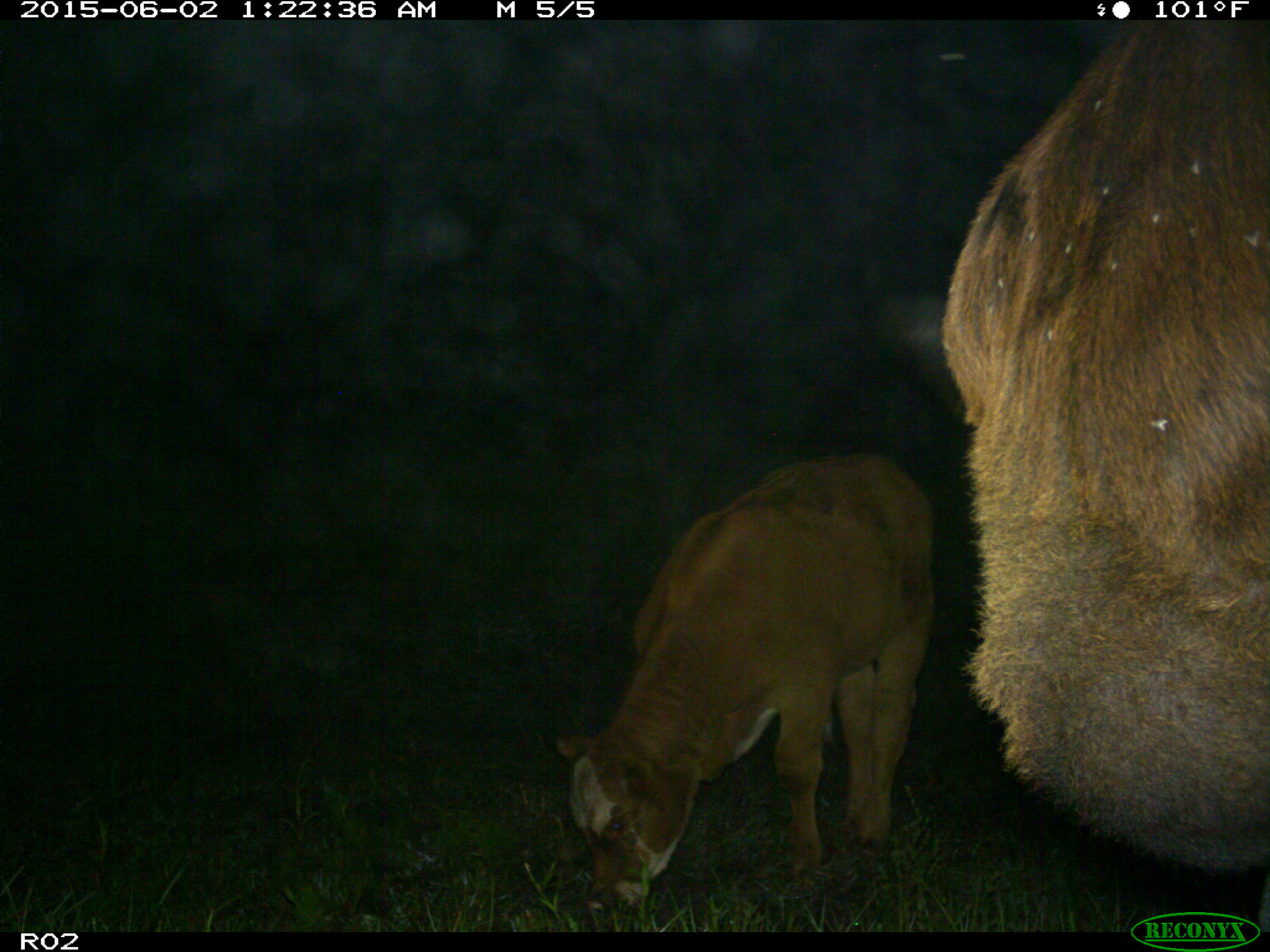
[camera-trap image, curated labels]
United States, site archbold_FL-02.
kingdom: Animalia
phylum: Chordata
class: Mammalia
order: Artiodactyla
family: Bovidae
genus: Bos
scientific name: Bos taurus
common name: domestic cow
Bos taurus (domestic cow).